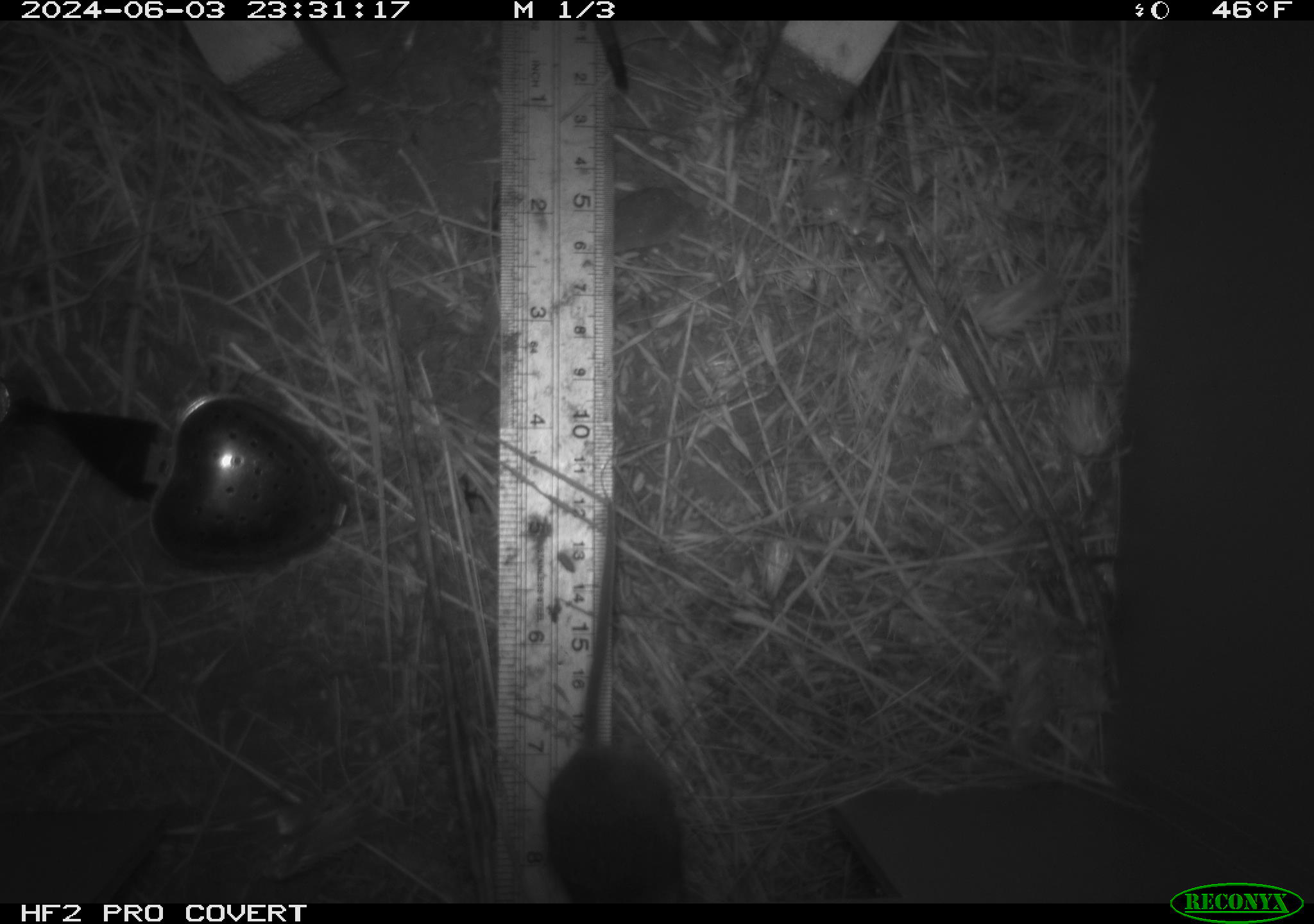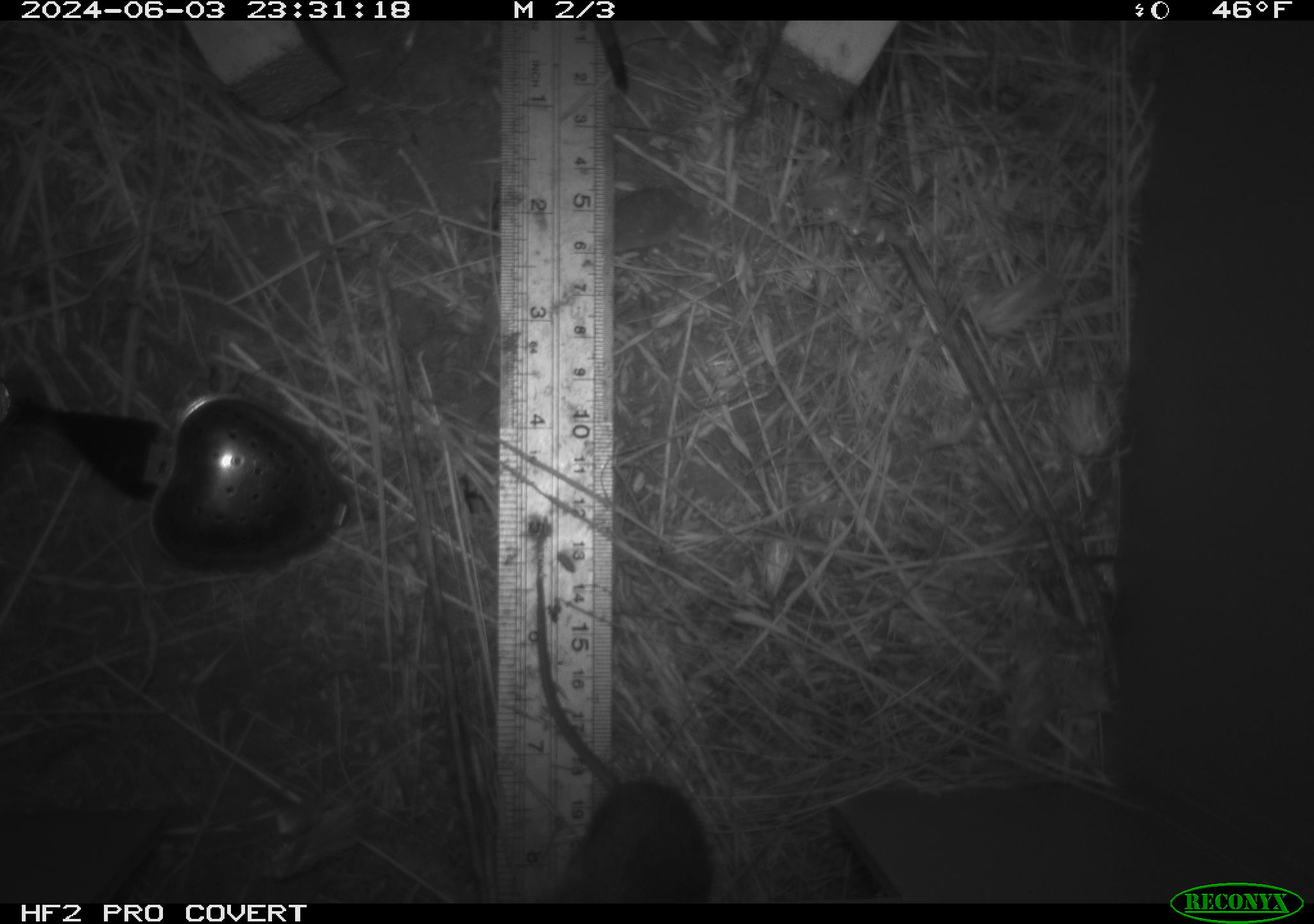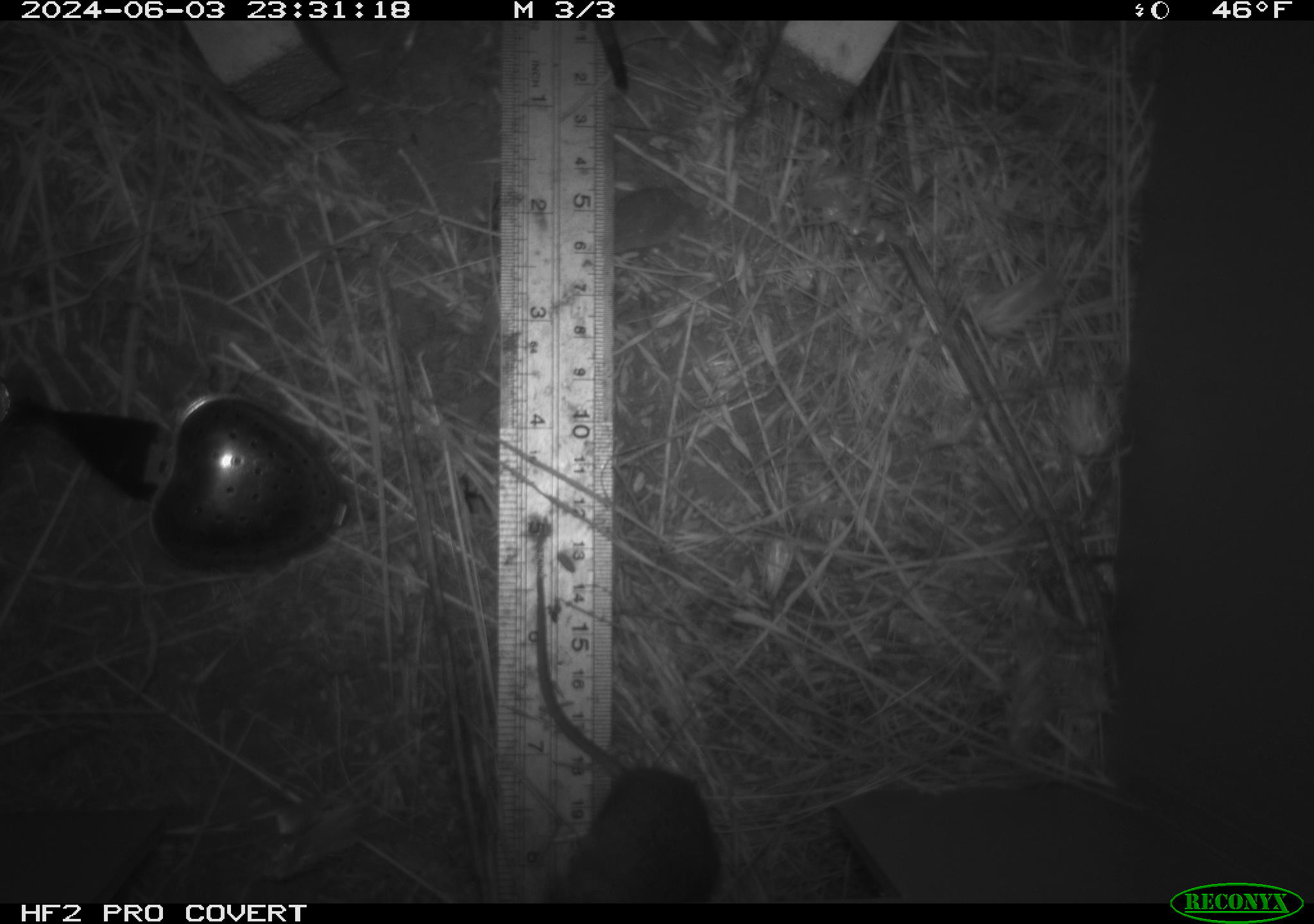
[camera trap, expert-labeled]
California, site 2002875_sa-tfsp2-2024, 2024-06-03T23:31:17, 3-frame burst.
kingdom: Animalia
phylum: Chordata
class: Mammalia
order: Rodentia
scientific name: Rodentia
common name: mouse species